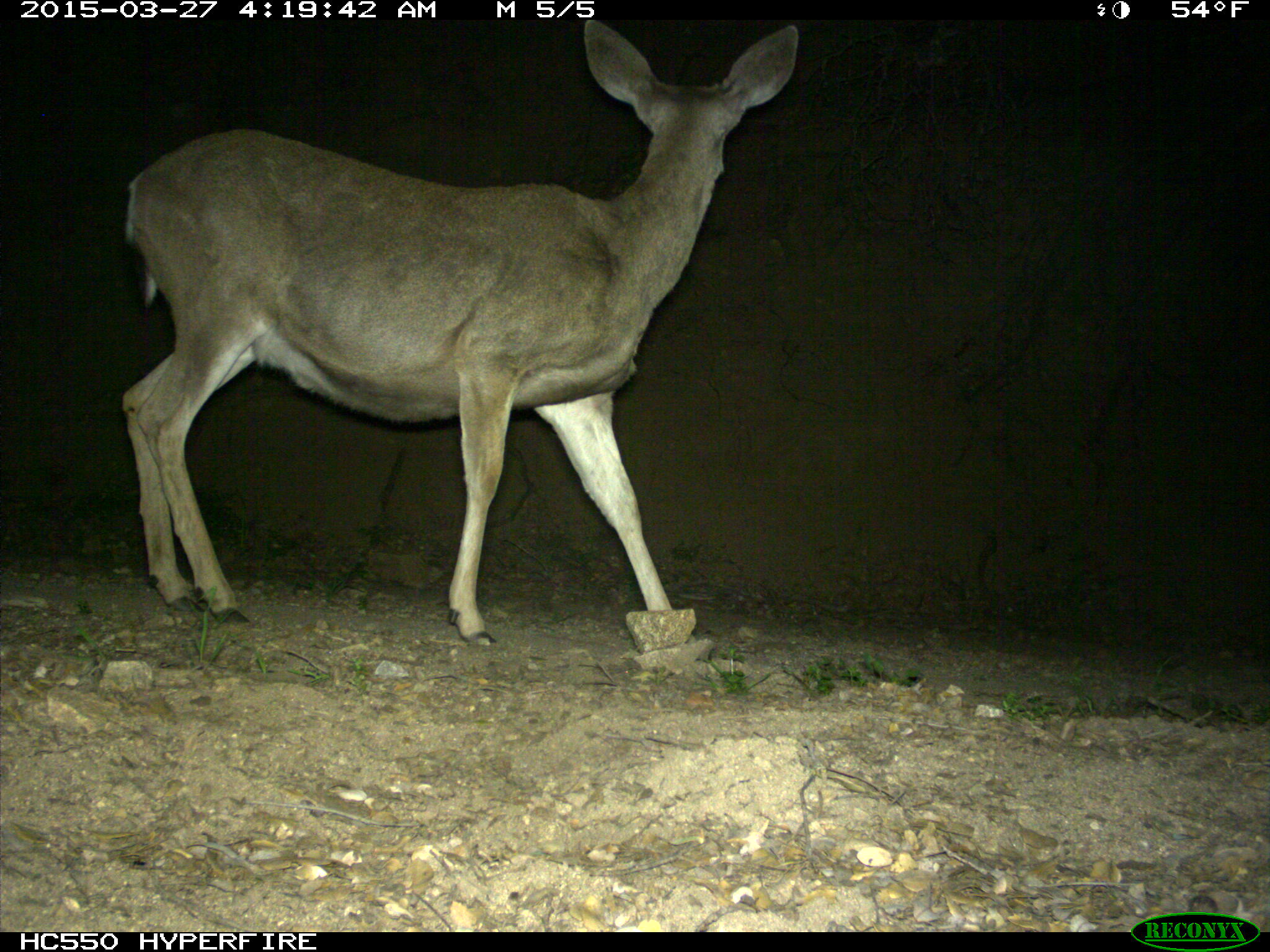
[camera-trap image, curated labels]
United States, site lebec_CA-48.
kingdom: Animalia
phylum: Chordata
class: Mammalia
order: Artiodactyla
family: Cervidae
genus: Odocoileus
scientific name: Odocoileus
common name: deer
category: unidentified deer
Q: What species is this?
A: Unidentified deer (deer) (Odocoileus).